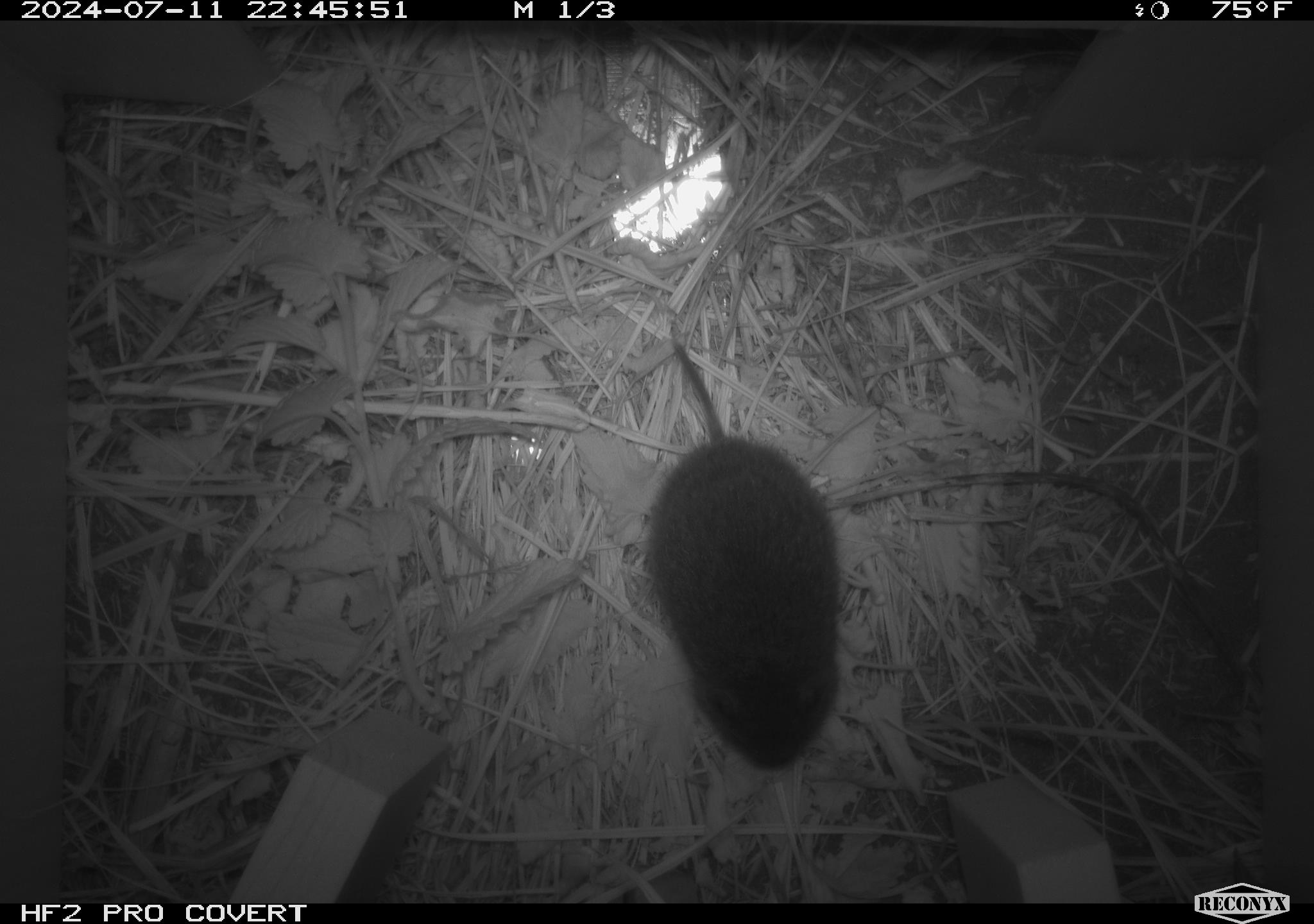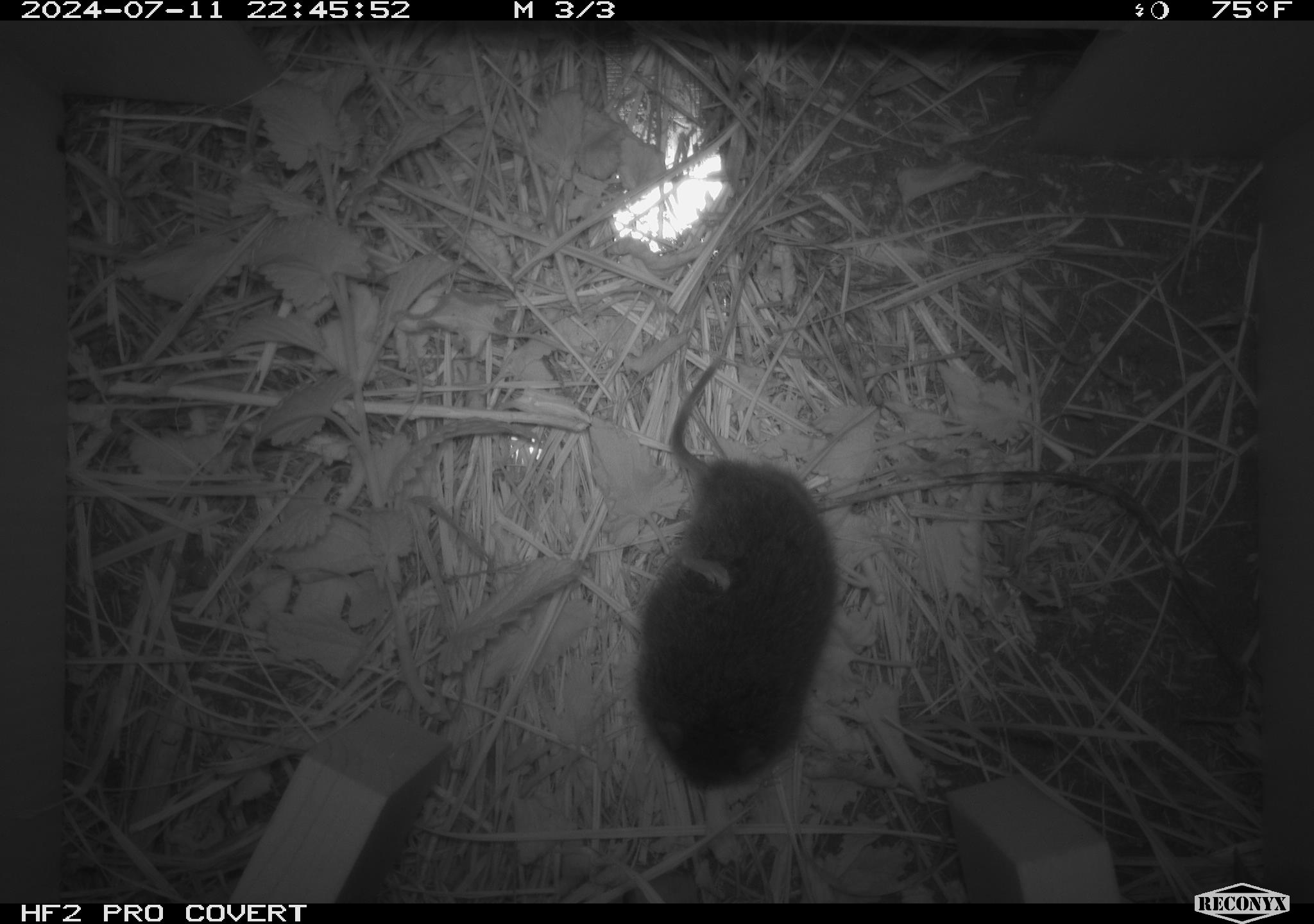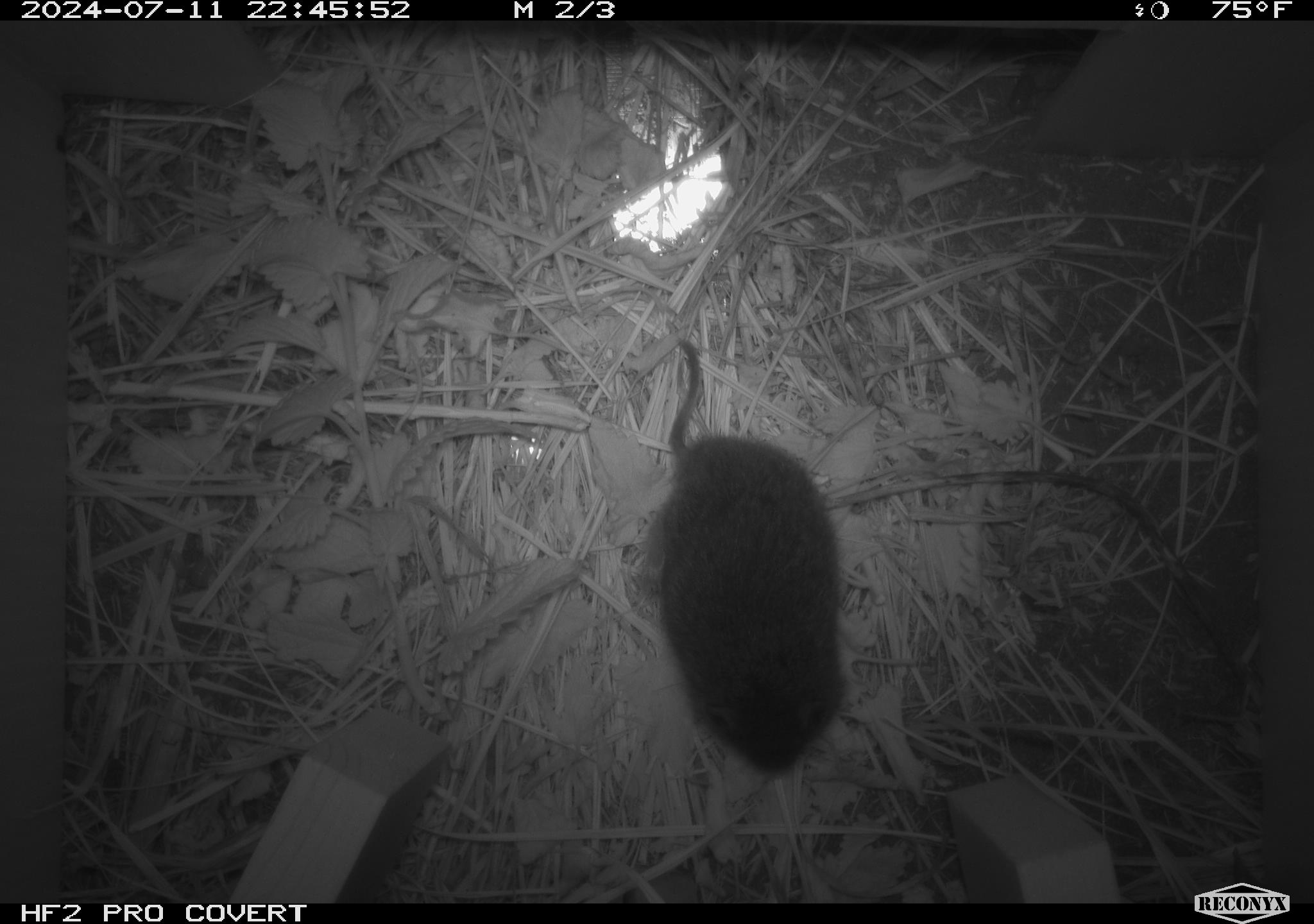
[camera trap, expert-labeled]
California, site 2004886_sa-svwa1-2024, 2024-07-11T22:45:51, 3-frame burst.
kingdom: Animalia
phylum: Chordata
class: Mammalia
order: Rodentia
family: Cricetidae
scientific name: Arvicolinae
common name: voles, lemmings, and muskrats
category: arvicolinae subfamily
Arvicolinae subfamily (voles, lemmings, and muskrats) (Arvicolinae).